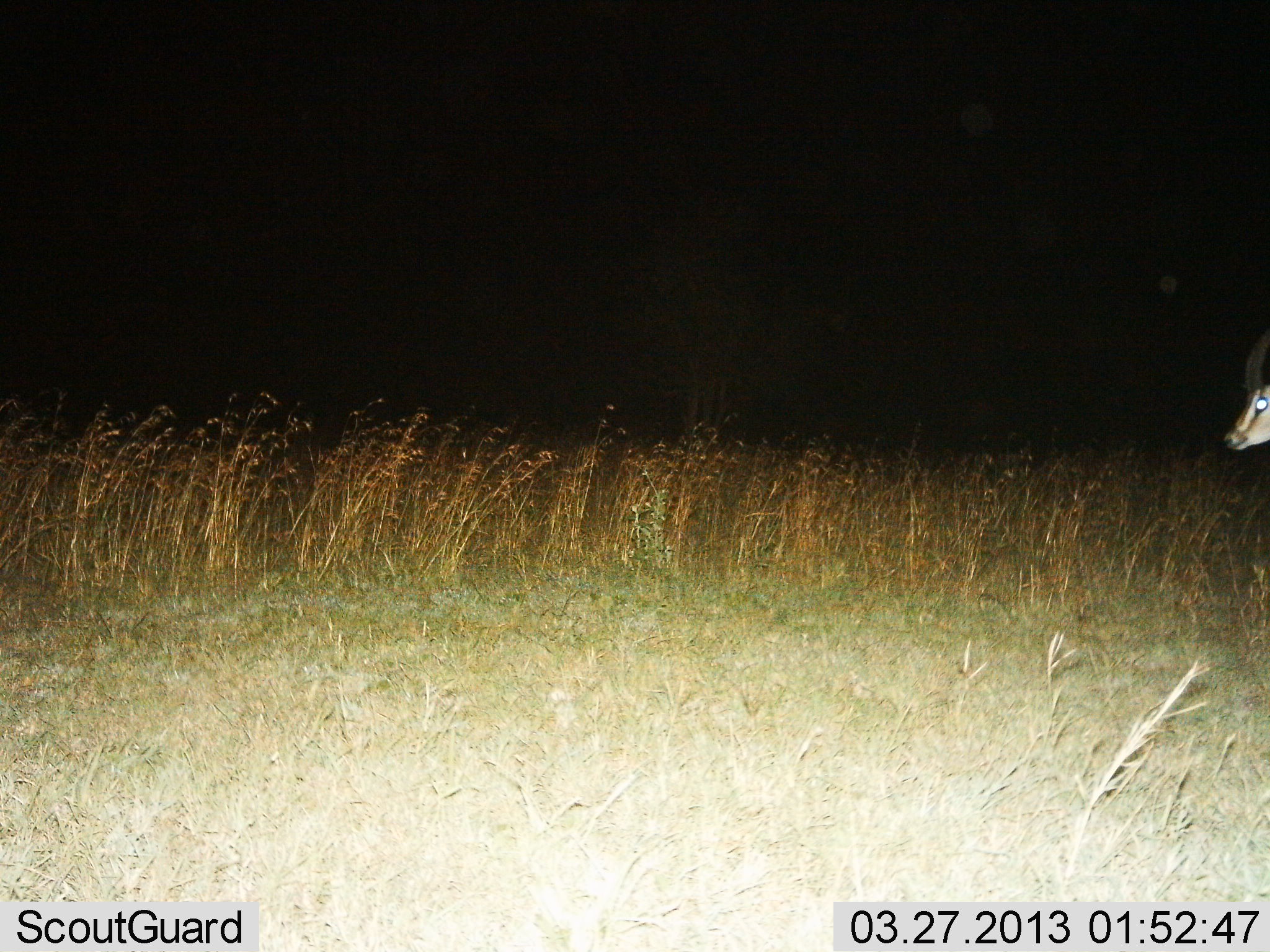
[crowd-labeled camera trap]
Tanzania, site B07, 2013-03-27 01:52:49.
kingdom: Animalia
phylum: Chordata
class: Mammalia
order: Artiodactyla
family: Bovidae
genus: Eudorcas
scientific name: Eudorcas thomsonii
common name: thomson's gazelle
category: gazellethomsons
Gazellethomsons (thomson's gazelle) (Eudorcas thomsonii), count 1. Behavior (volunteer vote fractions): standing 79%, resting 0%, moving 21%, interacting 0%. Young present (vote fraction): 0%. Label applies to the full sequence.